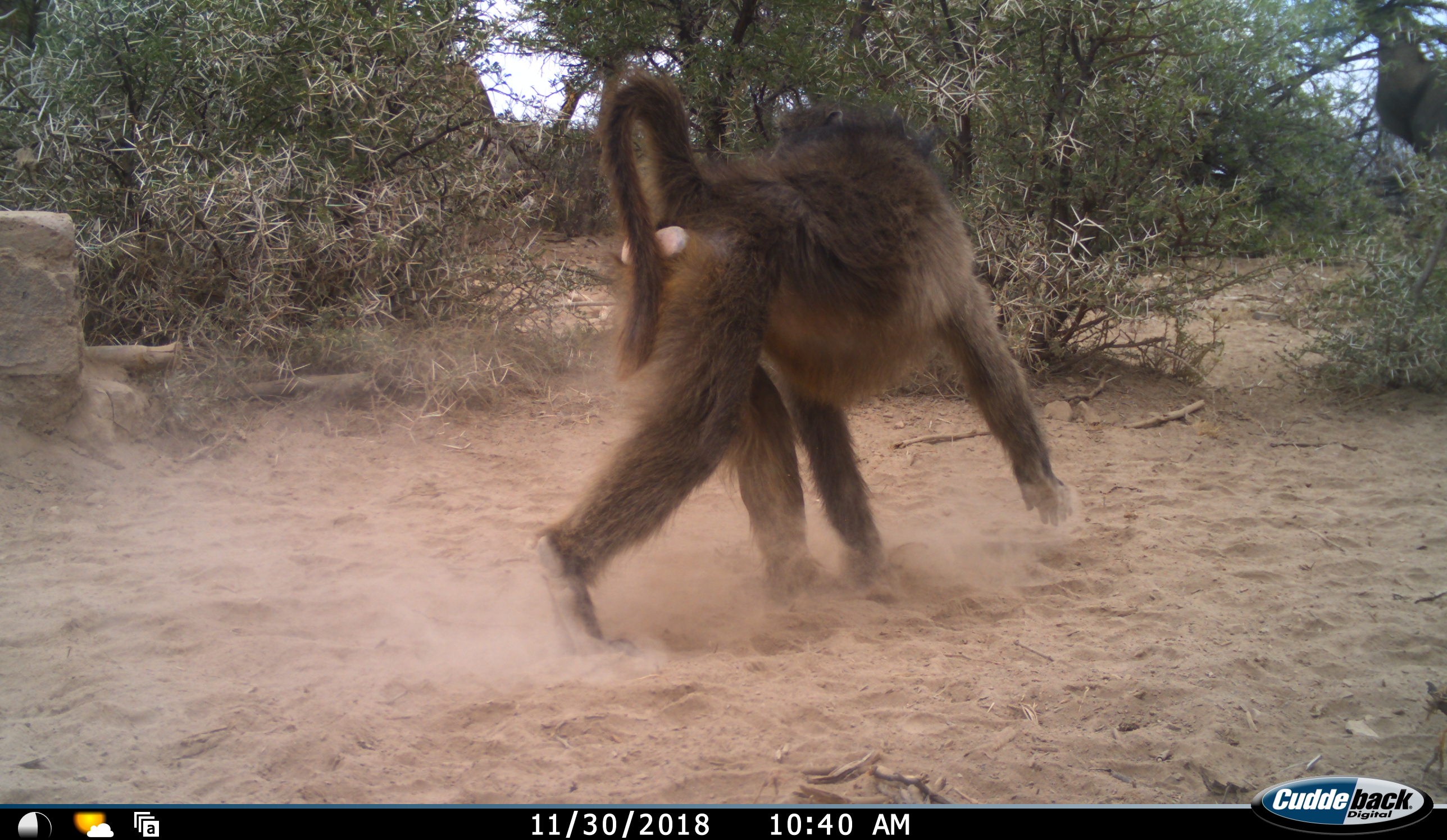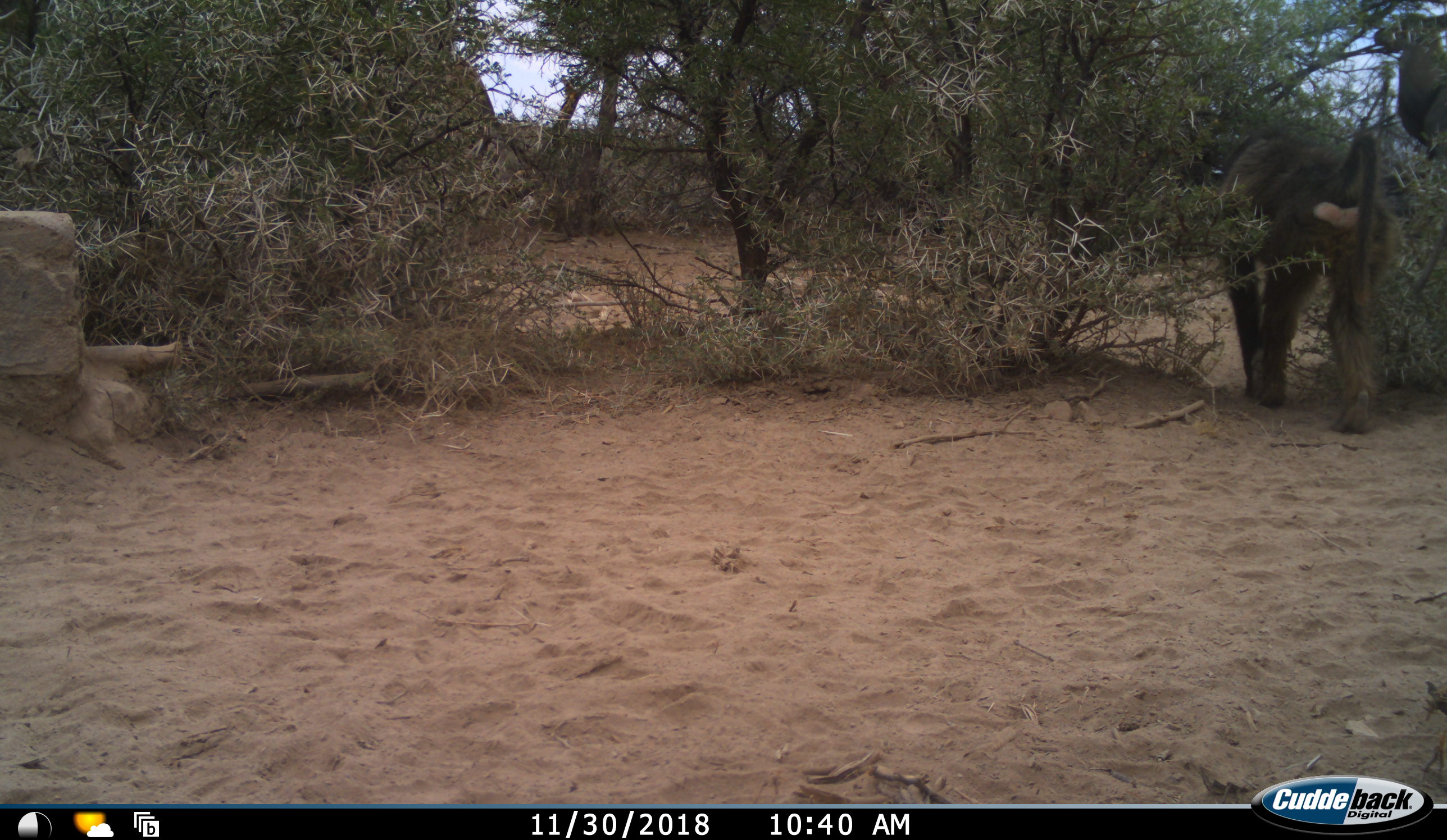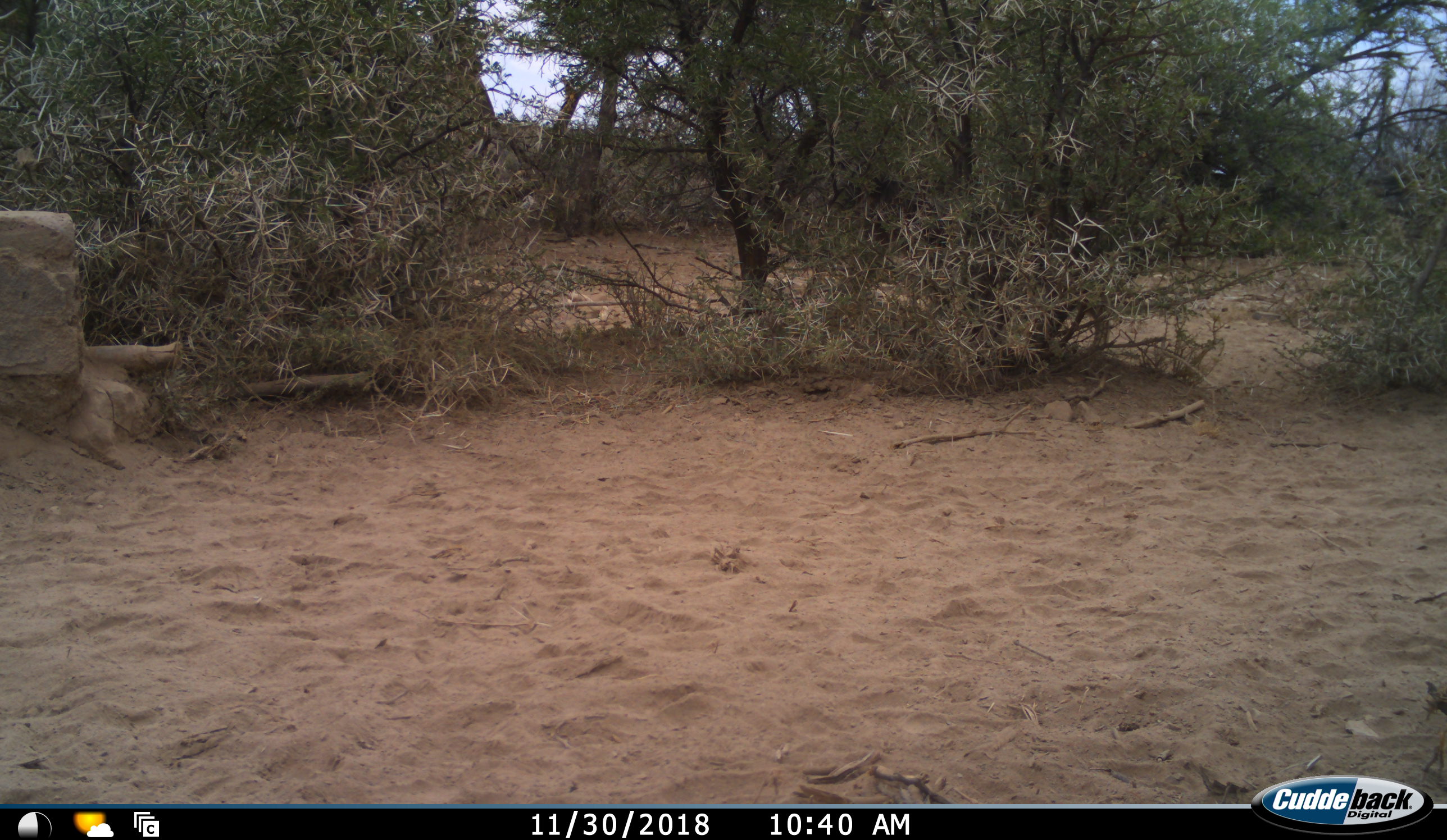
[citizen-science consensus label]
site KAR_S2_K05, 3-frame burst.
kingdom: Animalia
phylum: Chordata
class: Mammalia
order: Primates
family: Cercopithecidae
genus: Papio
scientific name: Papio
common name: baboon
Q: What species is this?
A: Baboon (Papio).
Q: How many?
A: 1.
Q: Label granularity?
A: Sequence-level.